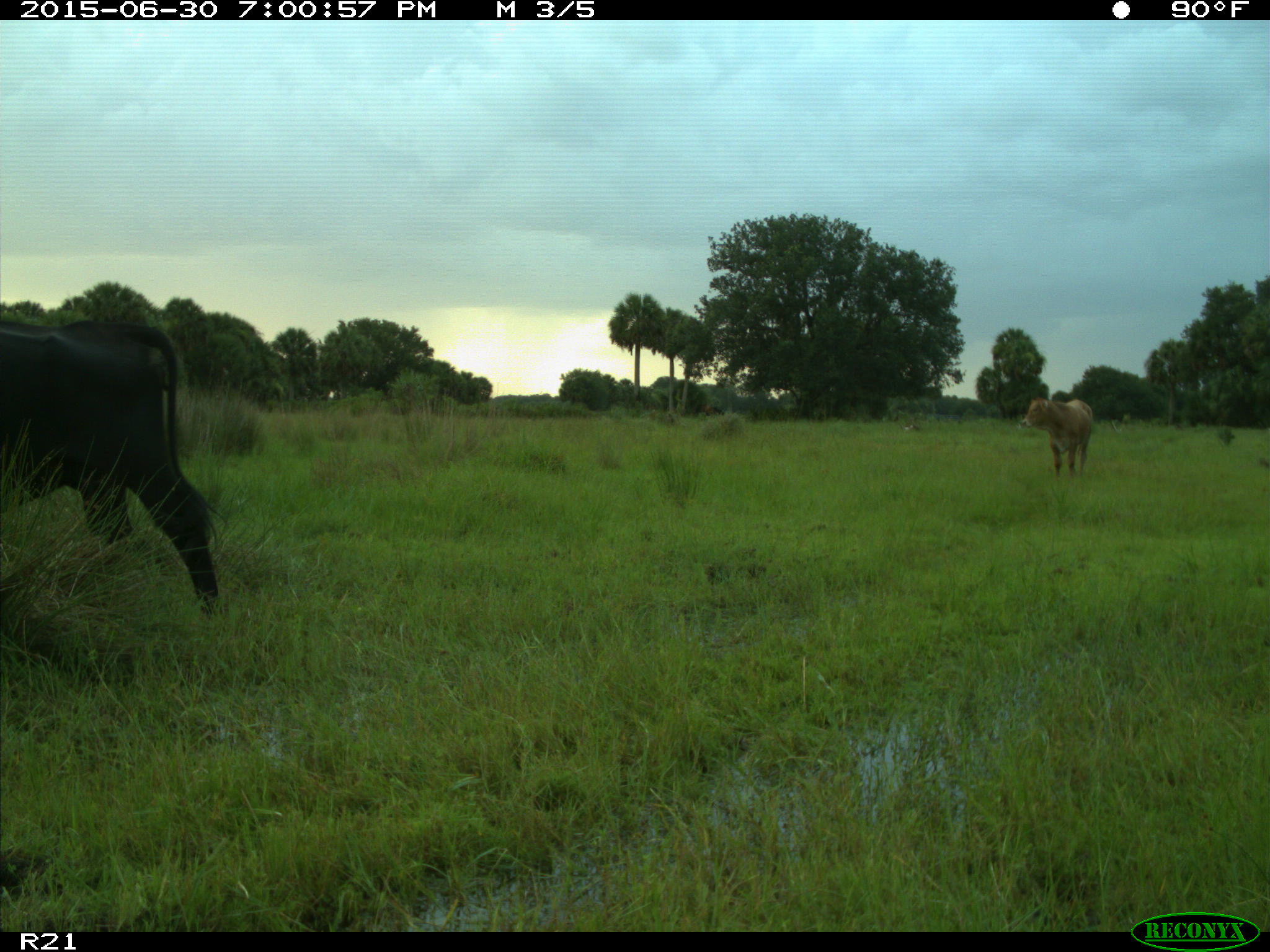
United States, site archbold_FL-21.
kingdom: Animalia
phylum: Chordata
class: Mammalia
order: Artiodactyla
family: Bovidae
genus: Bos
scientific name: Bos taurus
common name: domestic cow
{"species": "Bos taurus (domestic cow)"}